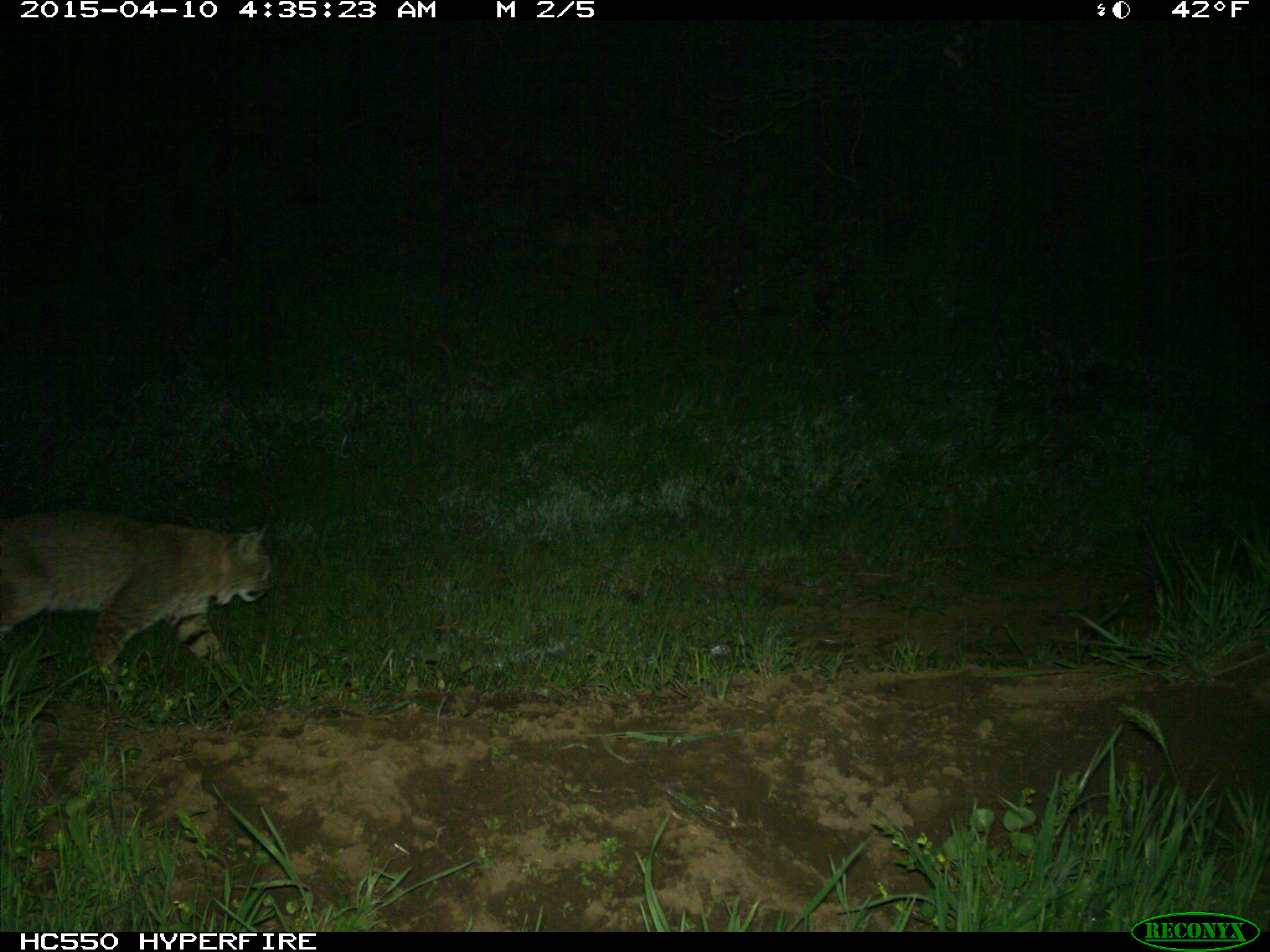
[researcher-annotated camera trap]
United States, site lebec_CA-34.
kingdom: Animalia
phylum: Chordata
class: Mammalia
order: Carnivora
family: Felidae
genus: Lynx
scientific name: Lynx rufus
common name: bobcat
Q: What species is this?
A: Lynx rufus (bobcat).